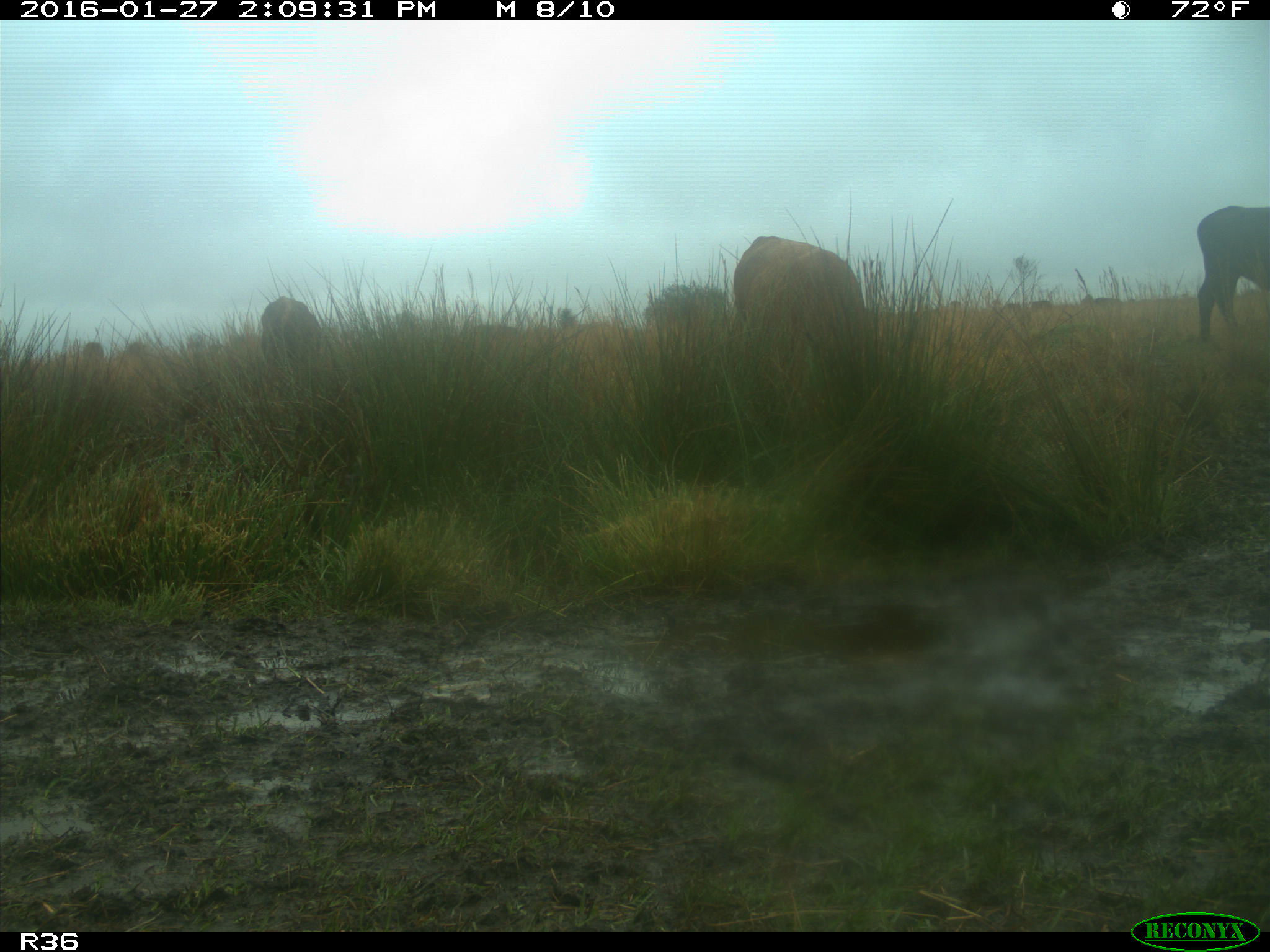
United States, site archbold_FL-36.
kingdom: Animalia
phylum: Chordata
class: Mammalia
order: Artiodactyla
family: Bovidae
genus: Bos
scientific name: Bos taurus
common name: domestic cow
Bos taurus (domestic cow).